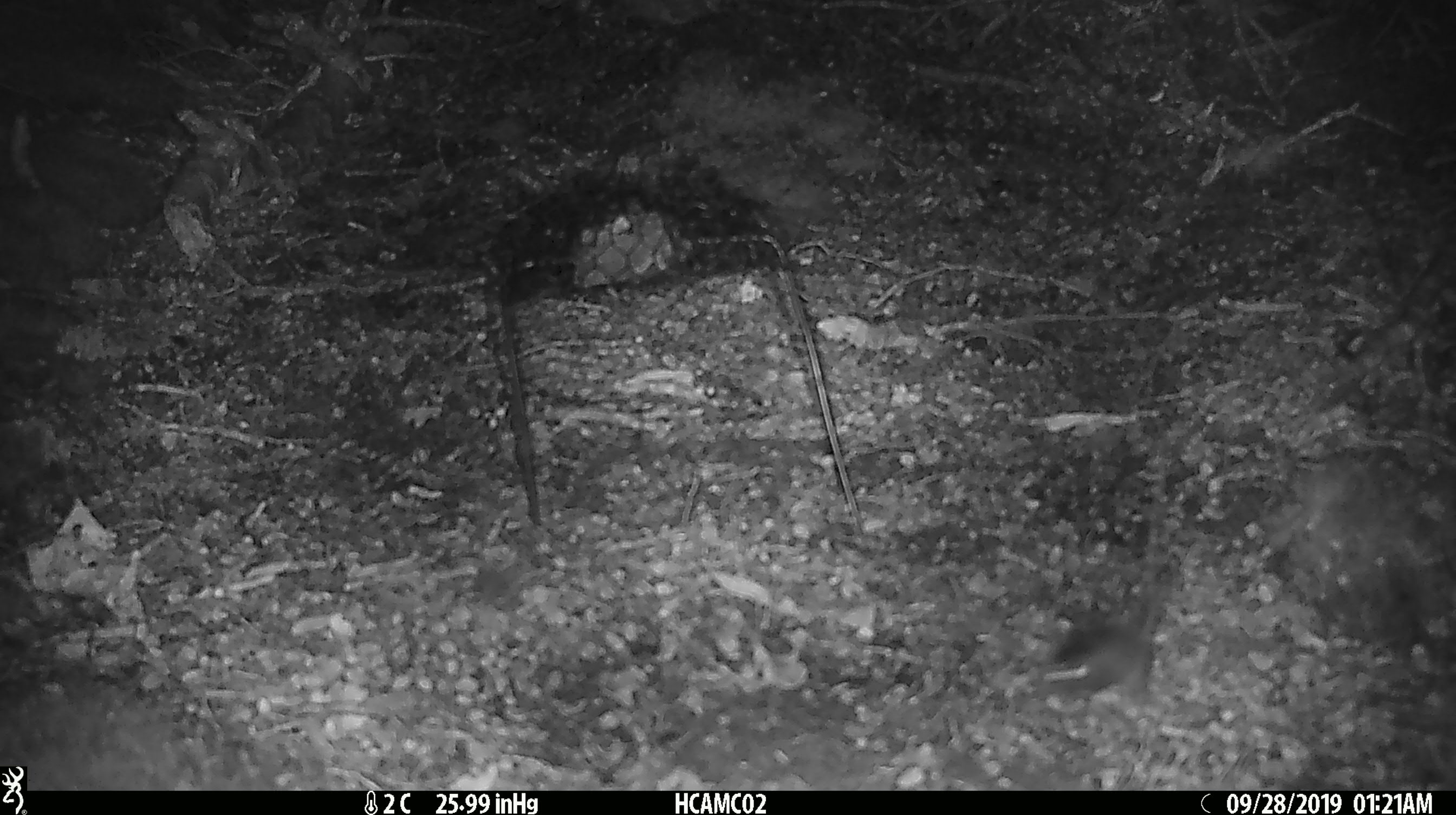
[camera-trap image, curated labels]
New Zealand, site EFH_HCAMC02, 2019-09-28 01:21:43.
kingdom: Animalia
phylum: Chordata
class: Mammalia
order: Rodentia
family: Muridae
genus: Mus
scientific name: Mus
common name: mouse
Mouse (Mus).